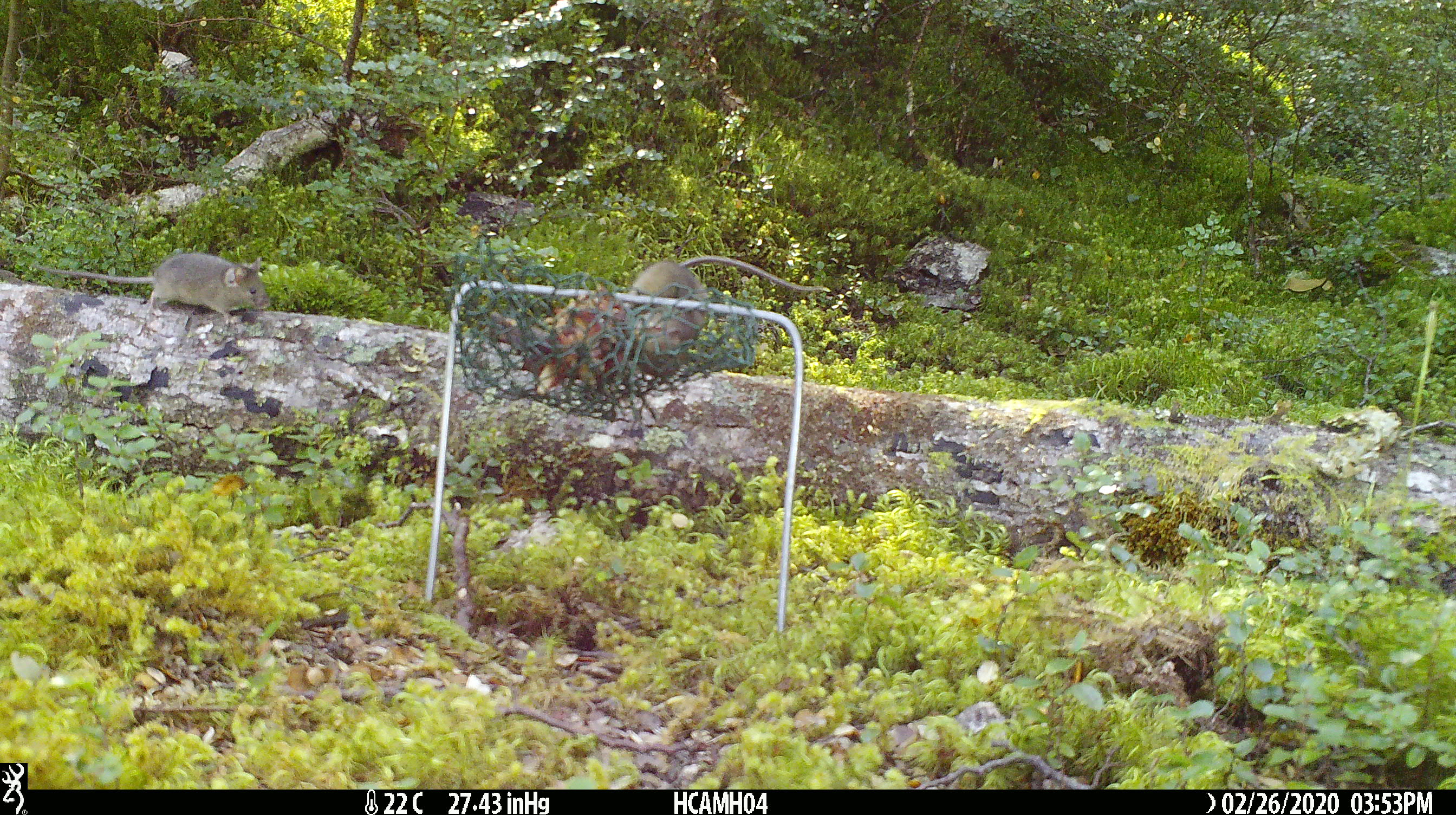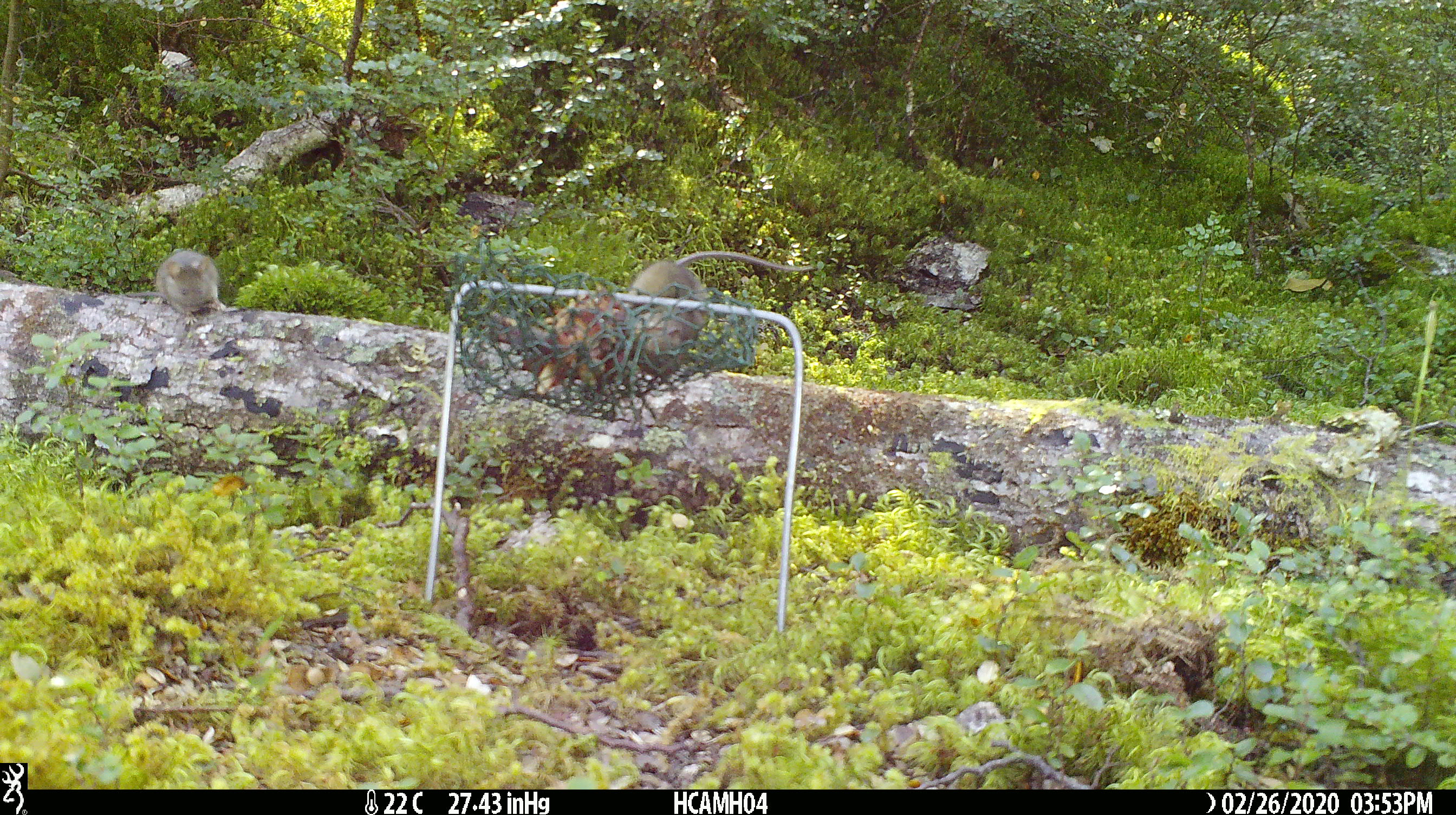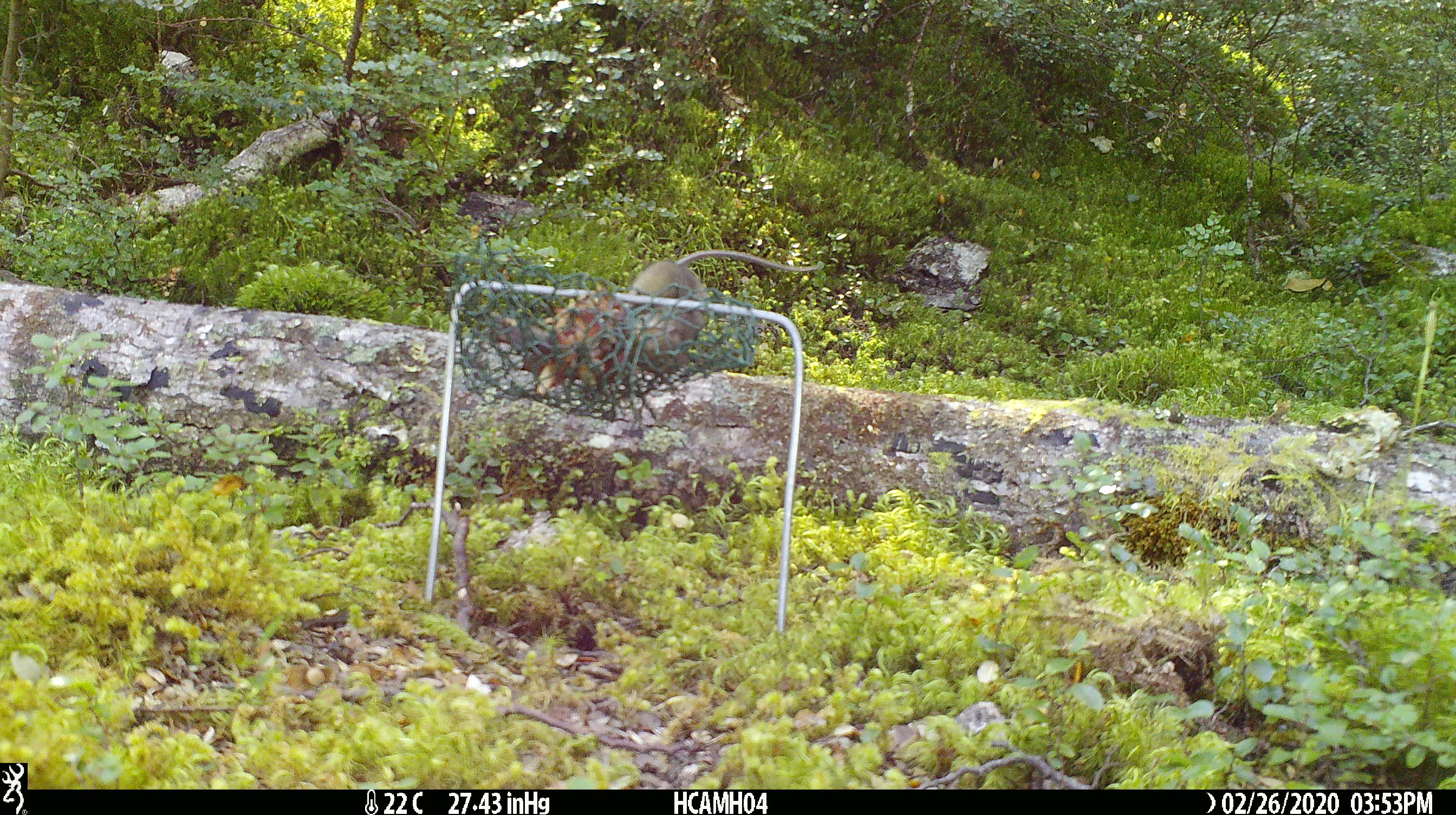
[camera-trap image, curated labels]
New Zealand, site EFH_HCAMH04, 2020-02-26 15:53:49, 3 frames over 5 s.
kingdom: Animalia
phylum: Chordata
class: Mammalia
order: Rodentia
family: Muridae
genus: Mus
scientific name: Mus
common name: mouse